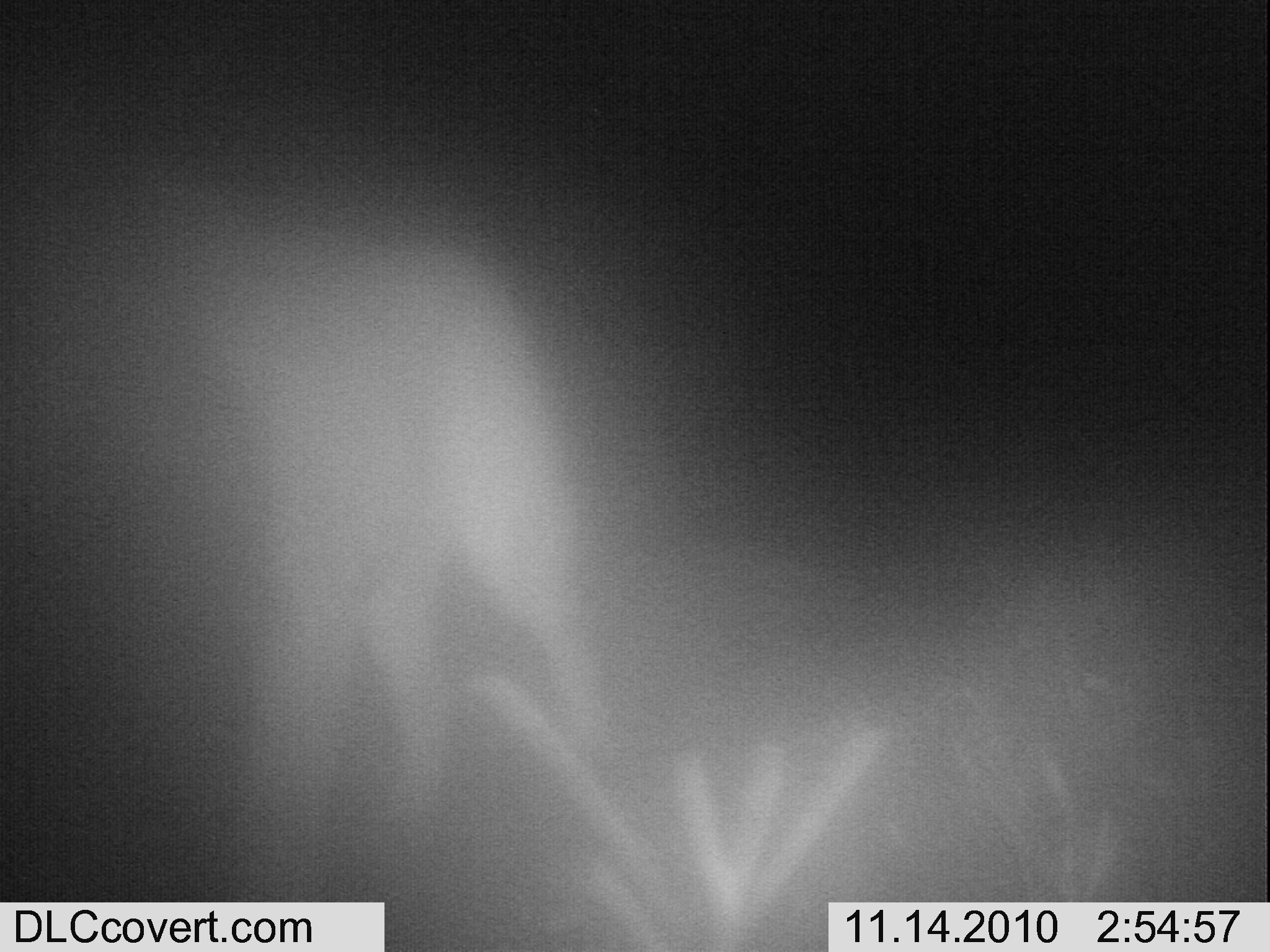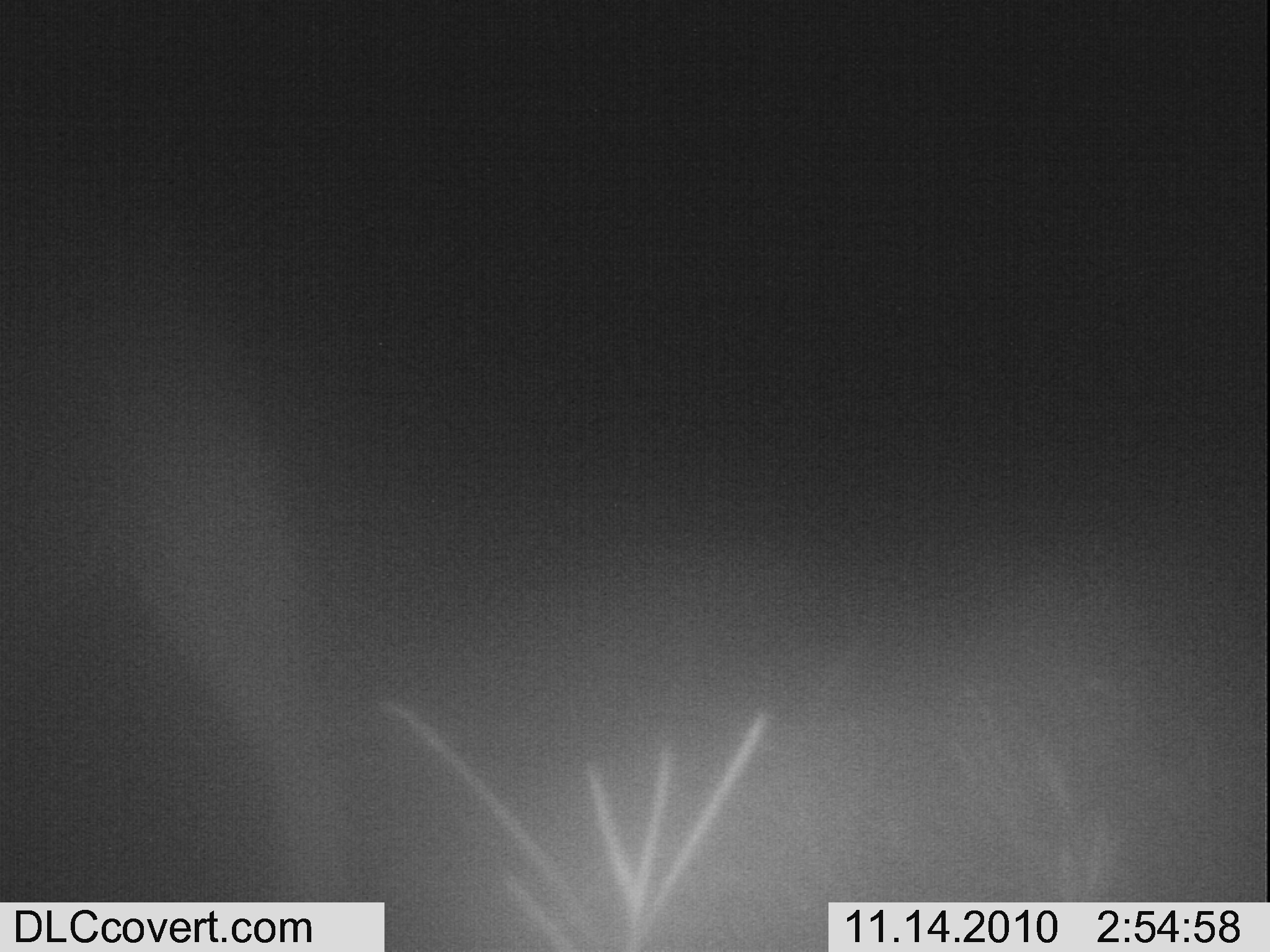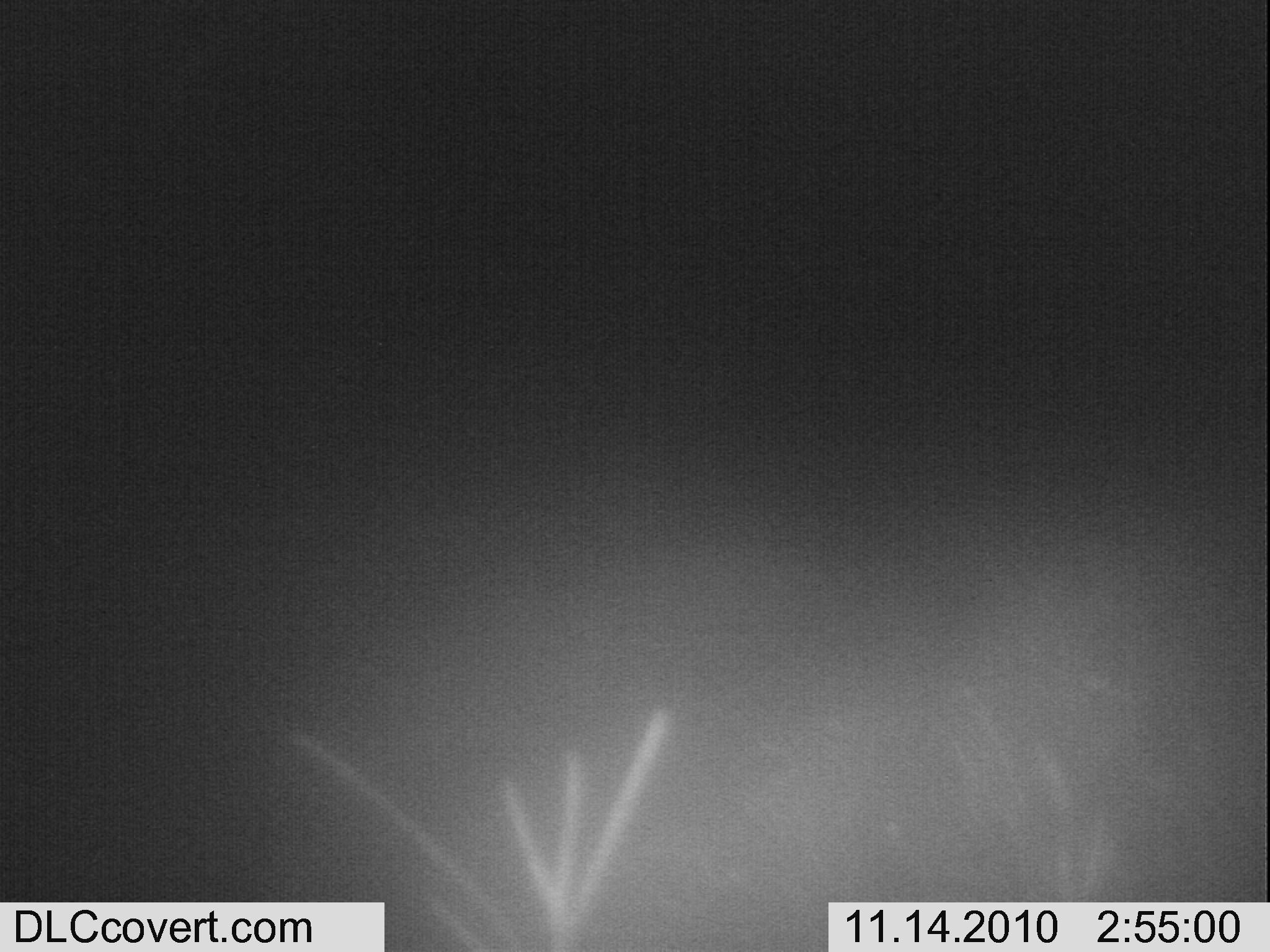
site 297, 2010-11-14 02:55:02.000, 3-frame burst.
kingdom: Animalia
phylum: Chordata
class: Mammalia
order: Carnivora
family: Felidae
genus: Panthera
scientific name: Panthera leo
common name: lion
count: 1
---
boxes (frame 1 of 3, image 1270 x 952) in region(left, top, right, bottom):
panthera leo: region(0, 186, 623, 860)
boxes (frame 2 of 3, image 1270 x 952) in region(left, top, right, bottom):
panthera leo: region(0, 258, 364, 902)